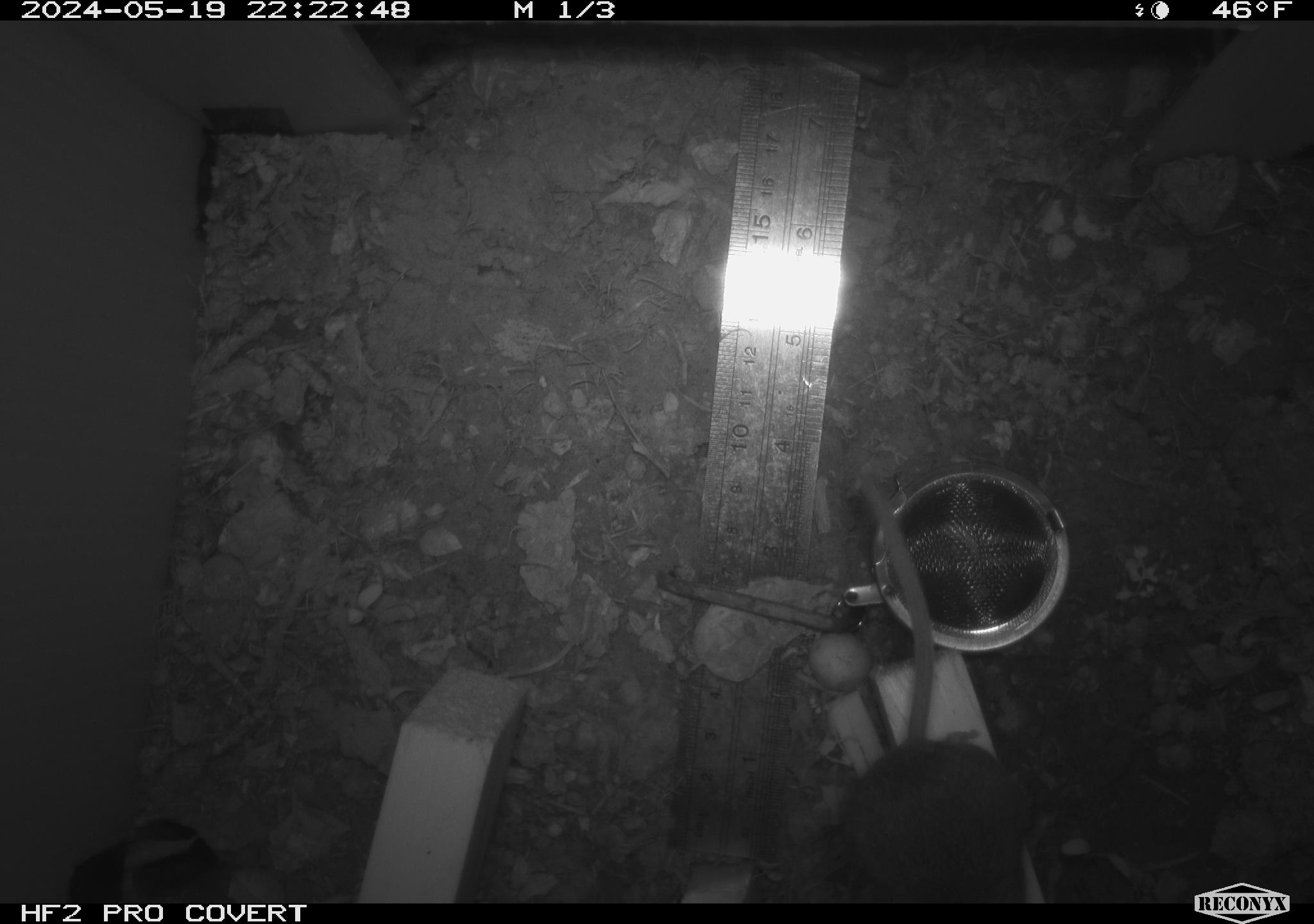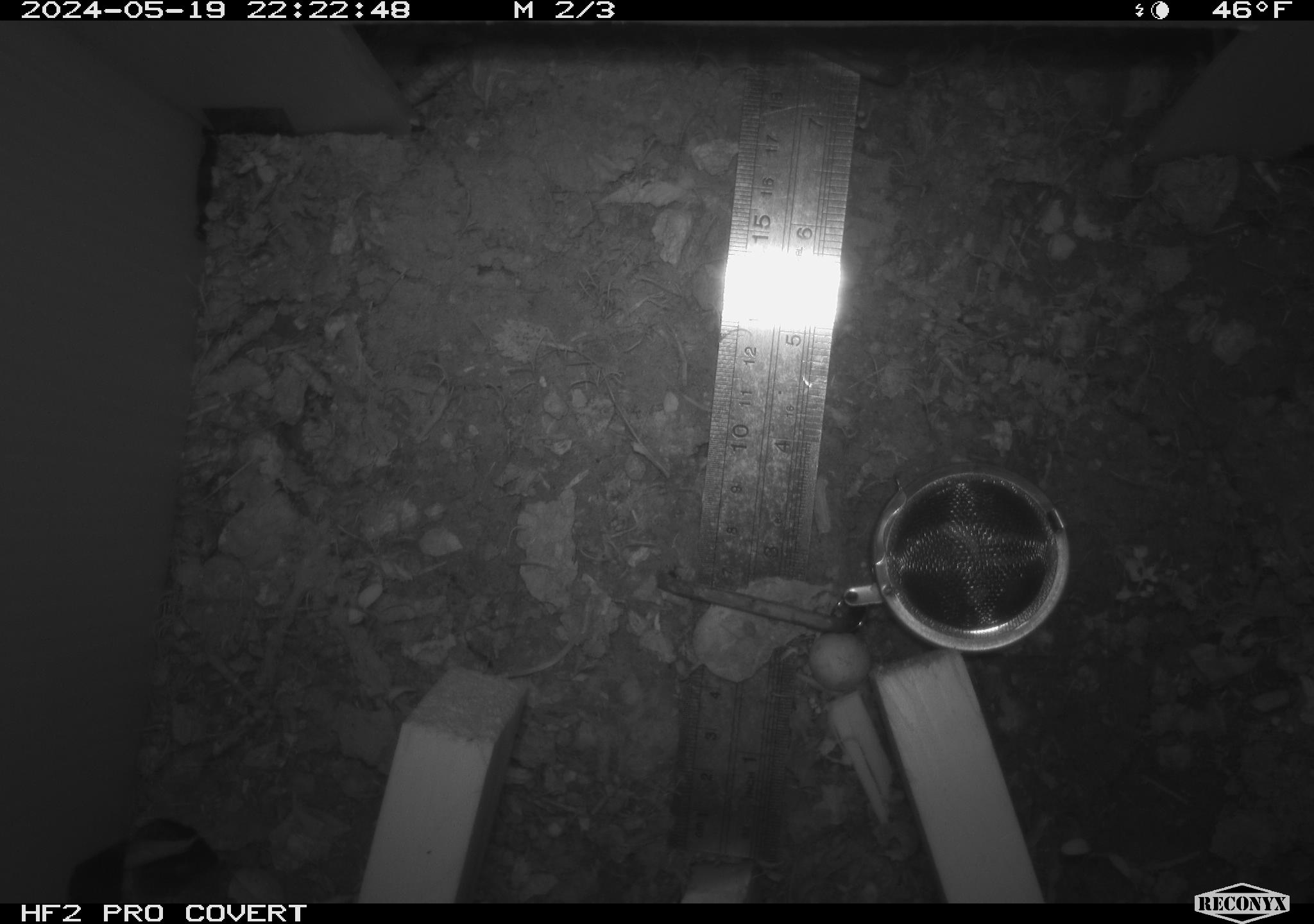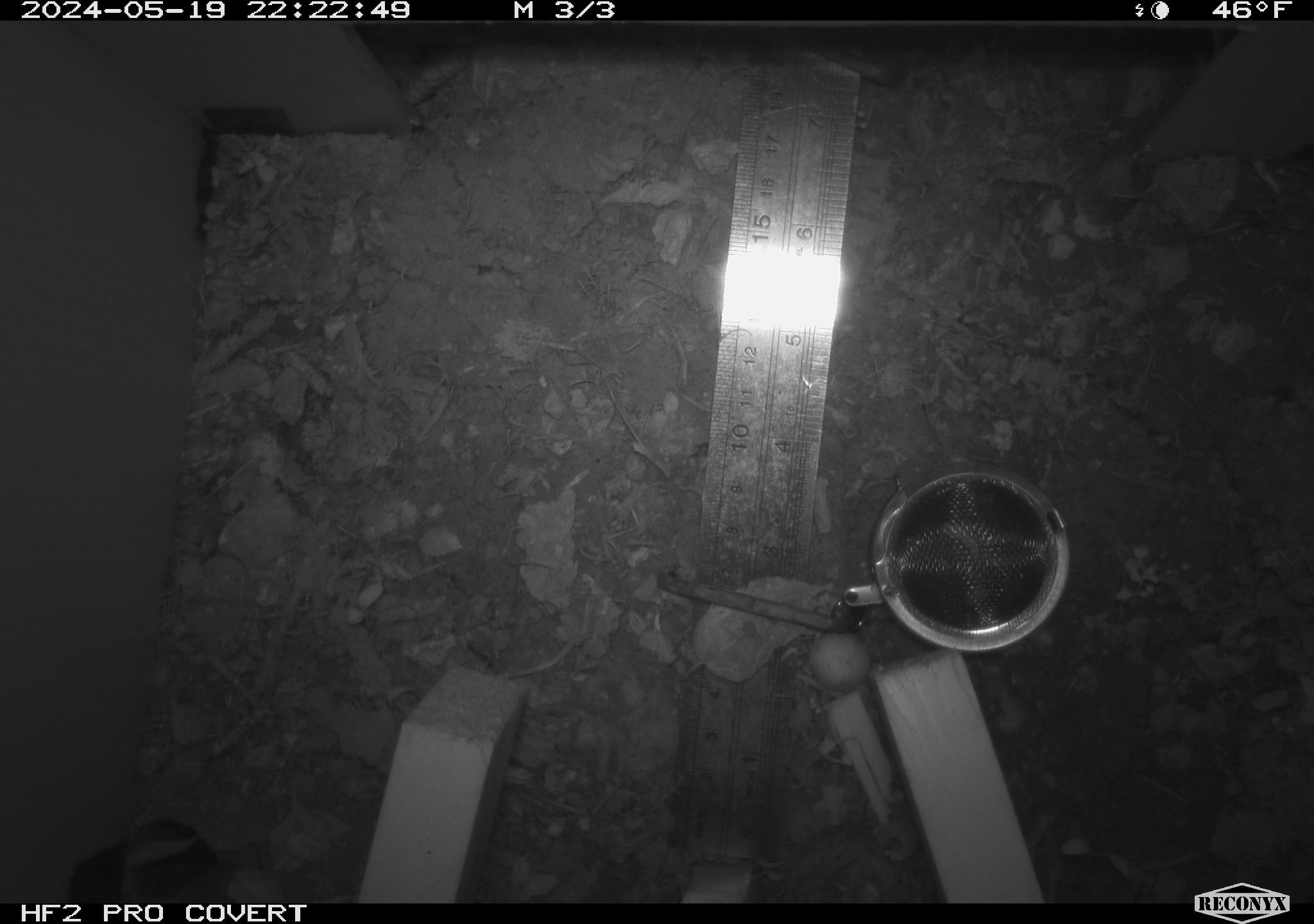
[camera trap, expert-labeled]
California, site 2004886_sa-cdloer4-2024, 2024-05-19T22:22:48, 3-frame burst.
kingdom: Animalia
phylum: Chordata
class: Mammalia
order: Rodentia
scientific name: Rodentia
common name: rodent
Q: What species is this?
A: Rodent (Rodentia).